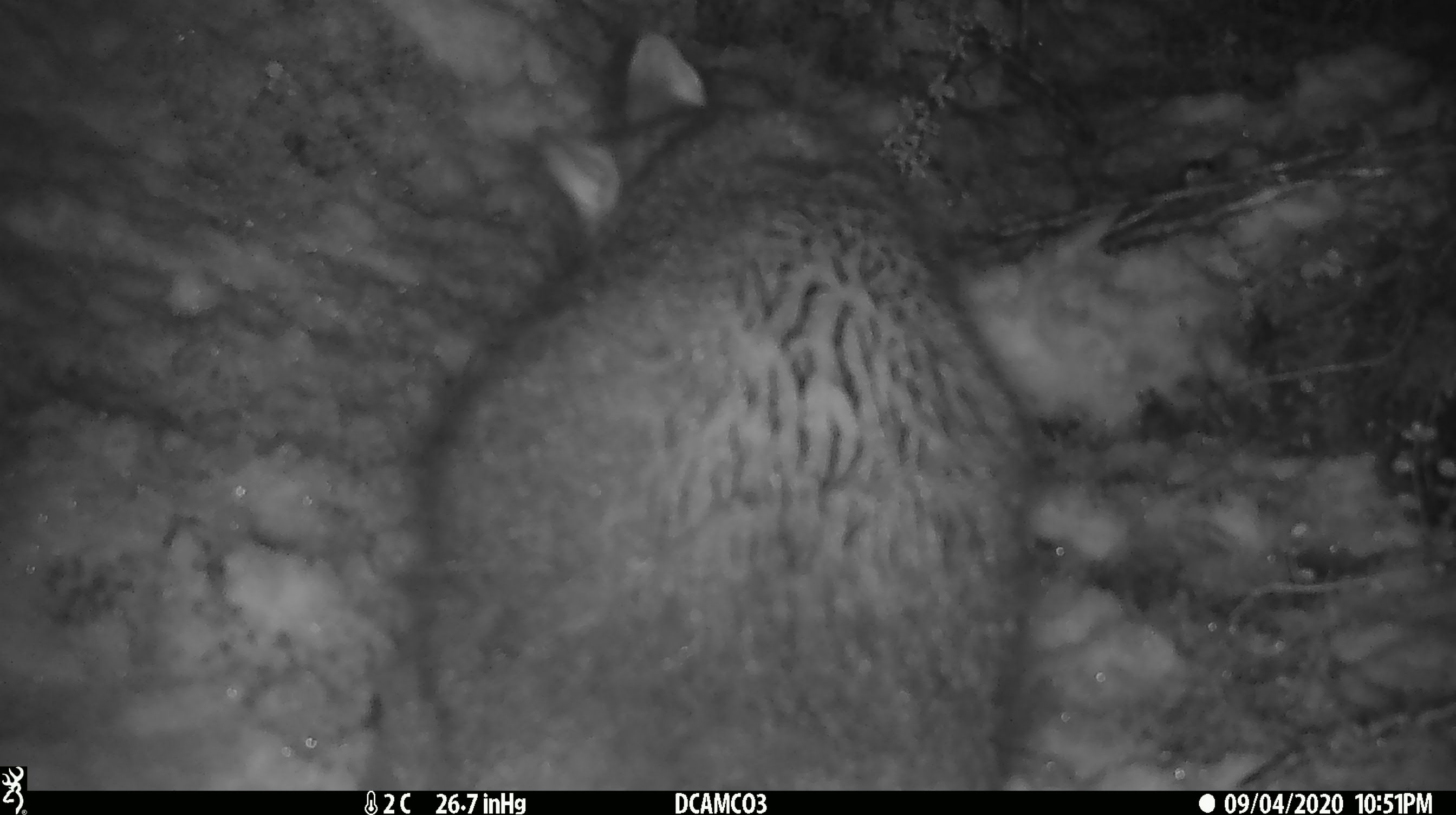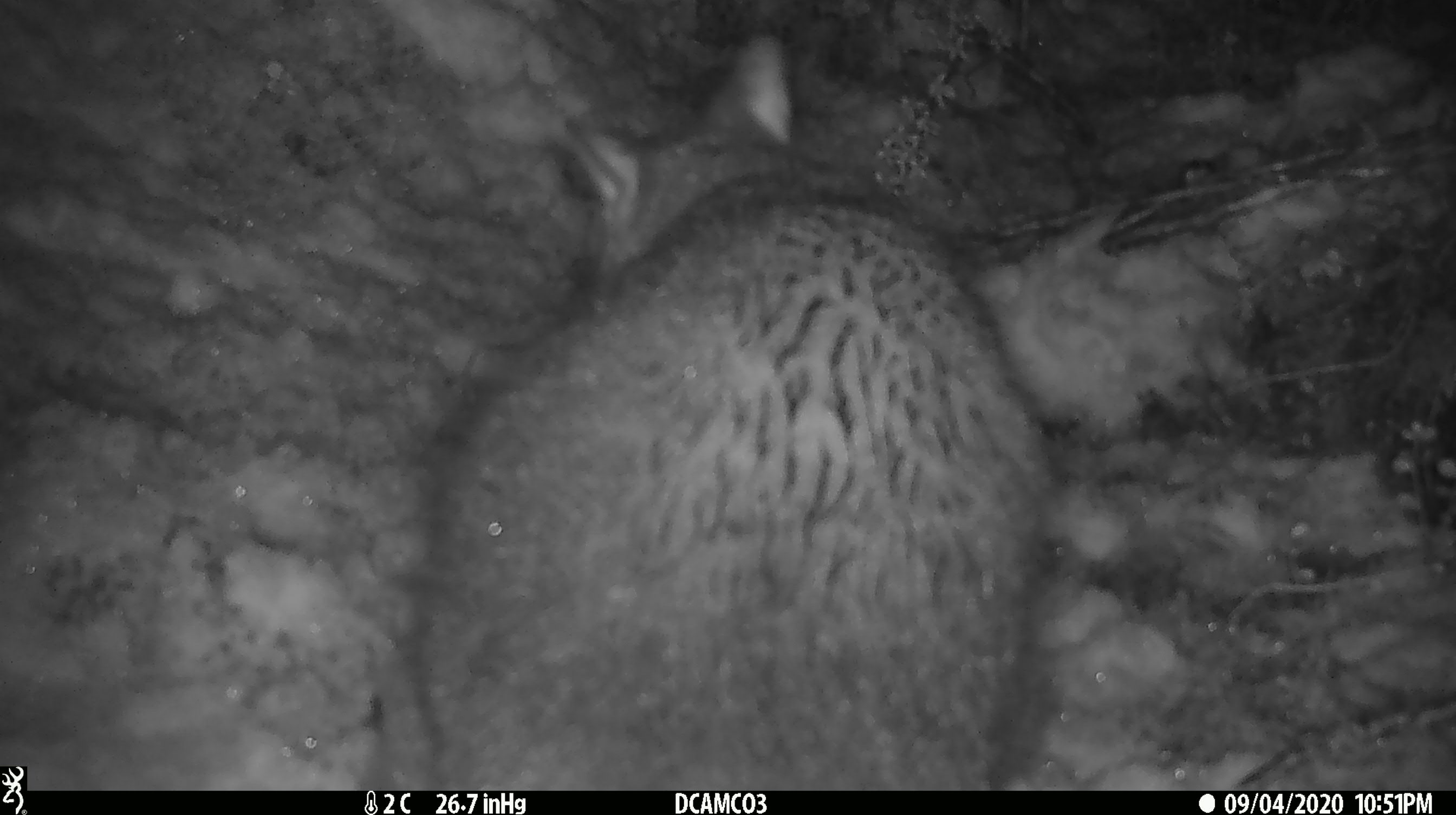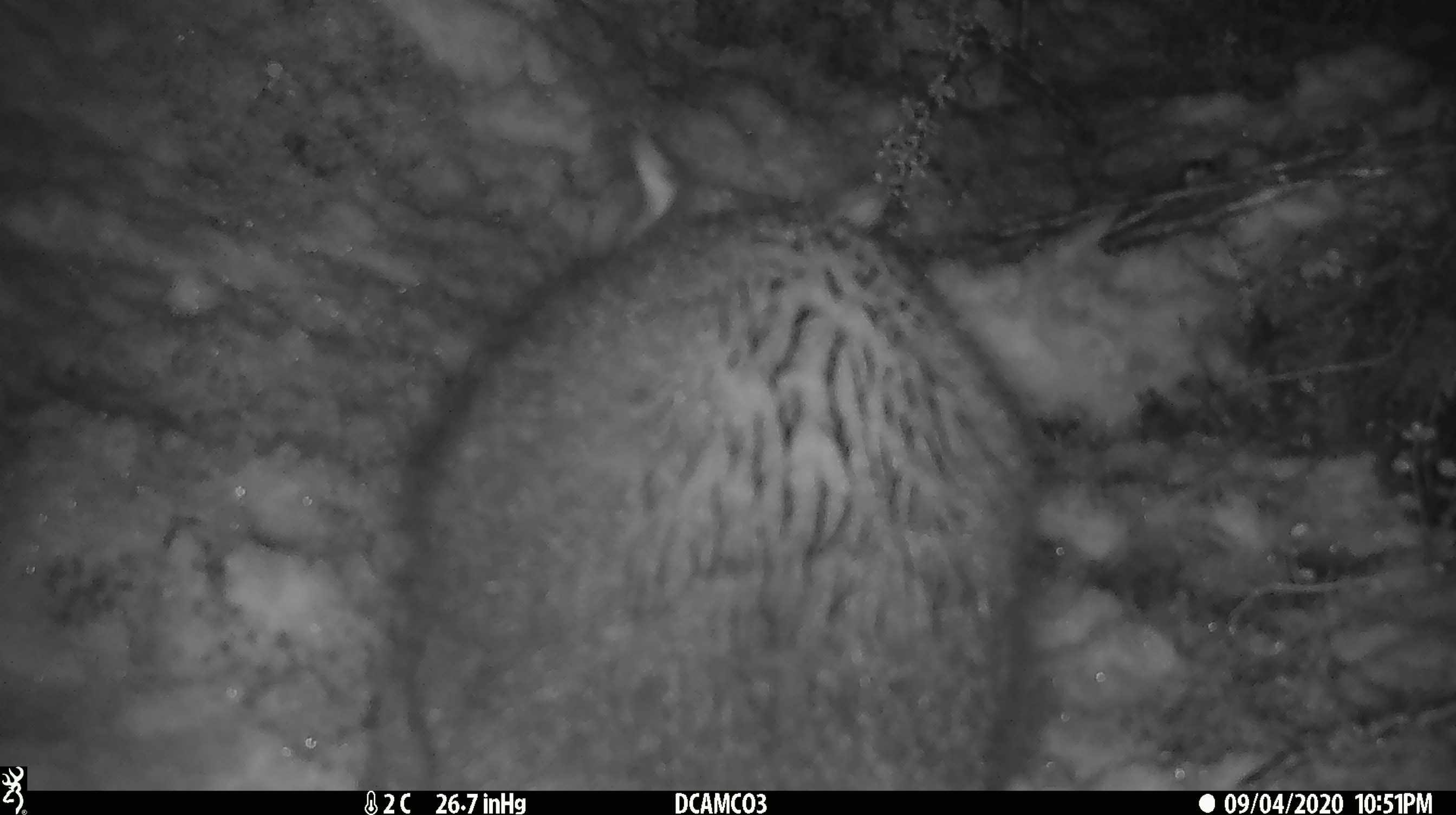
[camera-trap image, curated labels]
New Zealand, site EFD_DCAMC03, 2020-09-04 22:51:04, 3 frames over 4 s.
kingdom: Animalia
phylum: Chordata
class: Mammalia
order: Diprotodontia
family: Phalangeridae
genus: Trichosurus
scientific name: Trichosurus vulpecula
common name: common brushtail possum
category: possum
Possum (common brushtail possum) (Trichosurus vulpecula).